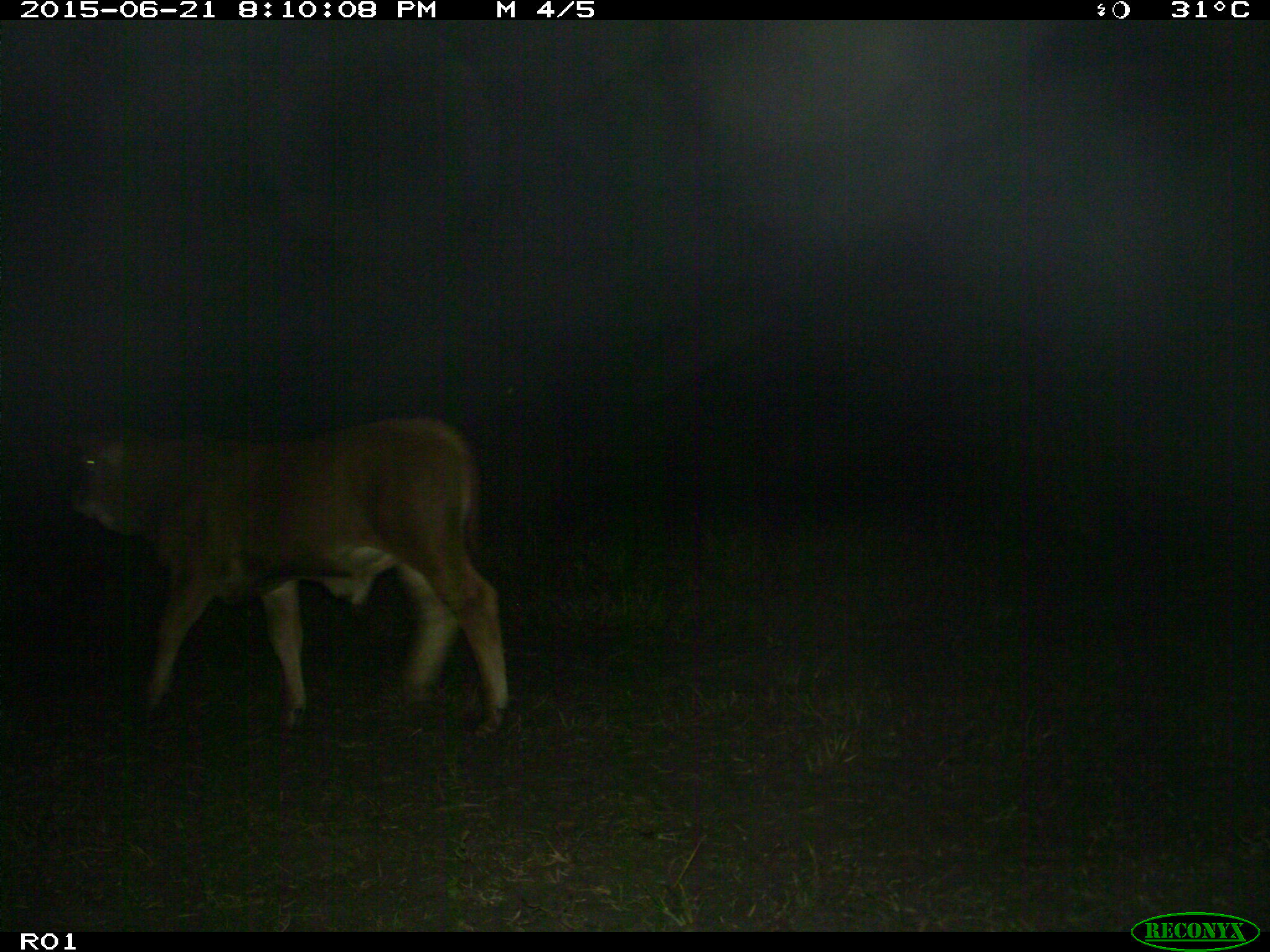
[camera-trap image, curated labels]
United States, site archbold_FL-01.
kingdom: Animalia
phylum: Chordata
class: Mammalia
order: Artiodactyla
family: Bovidae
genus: Bos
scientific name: Bos taurus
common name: domestic cow